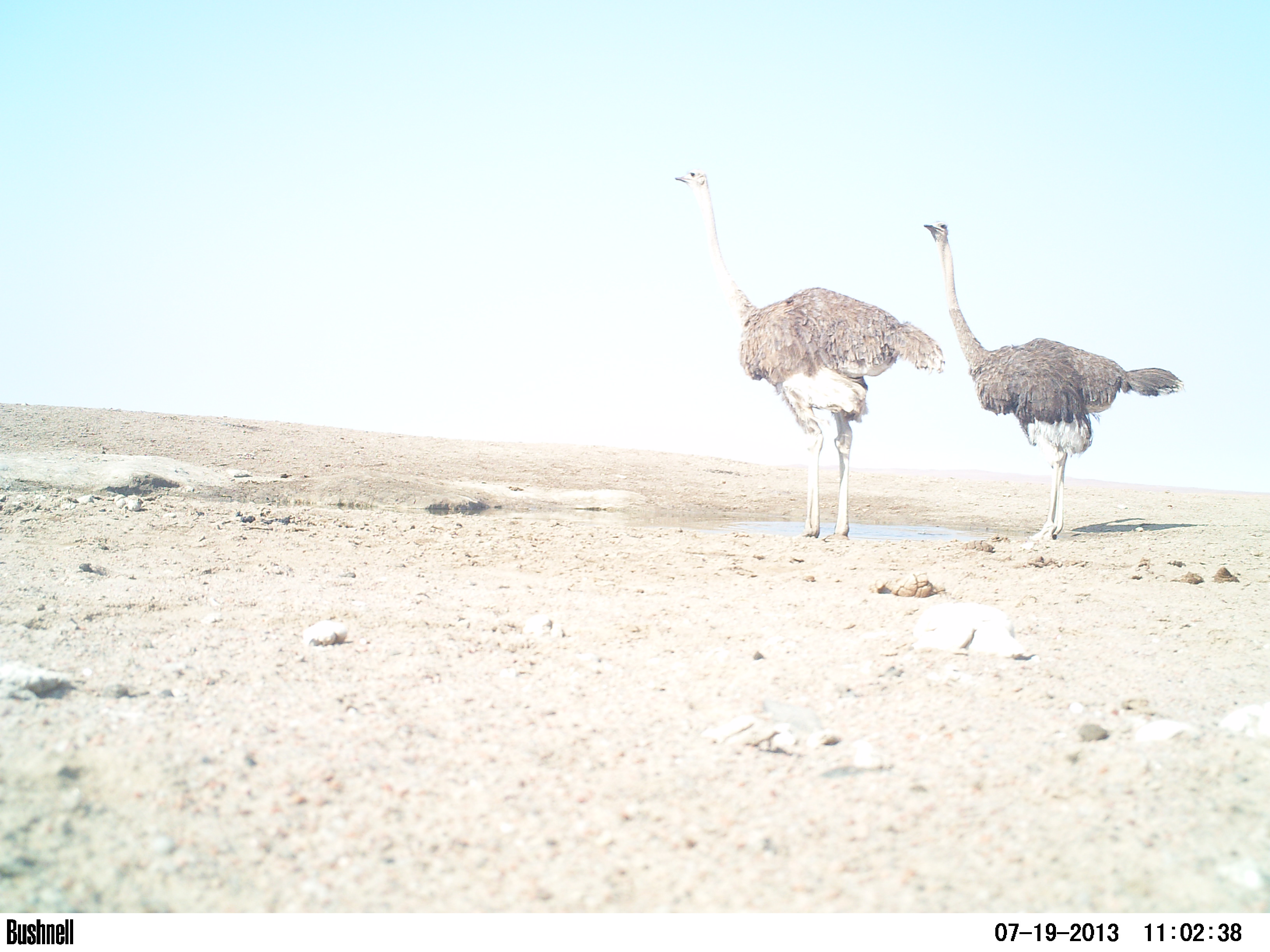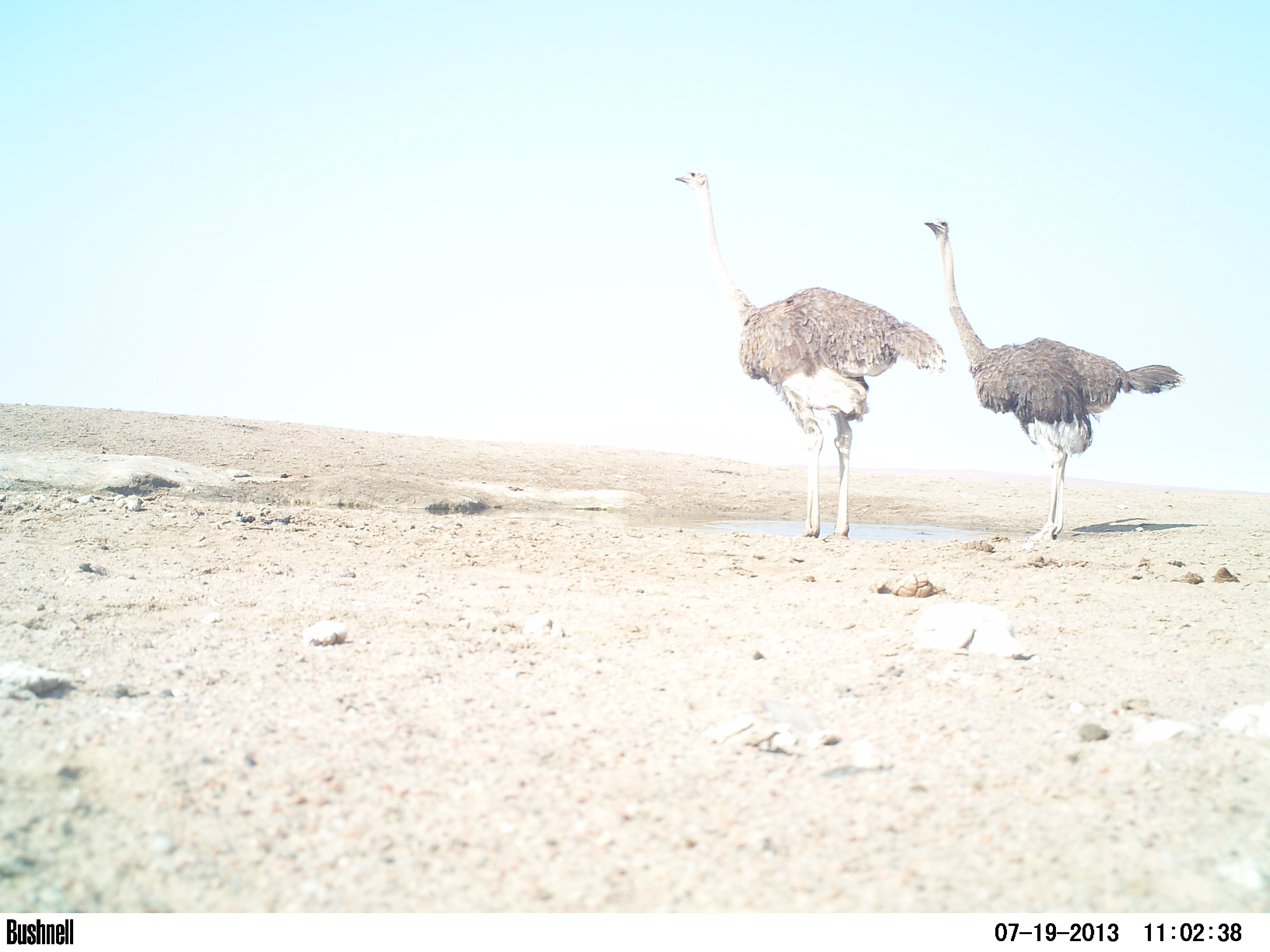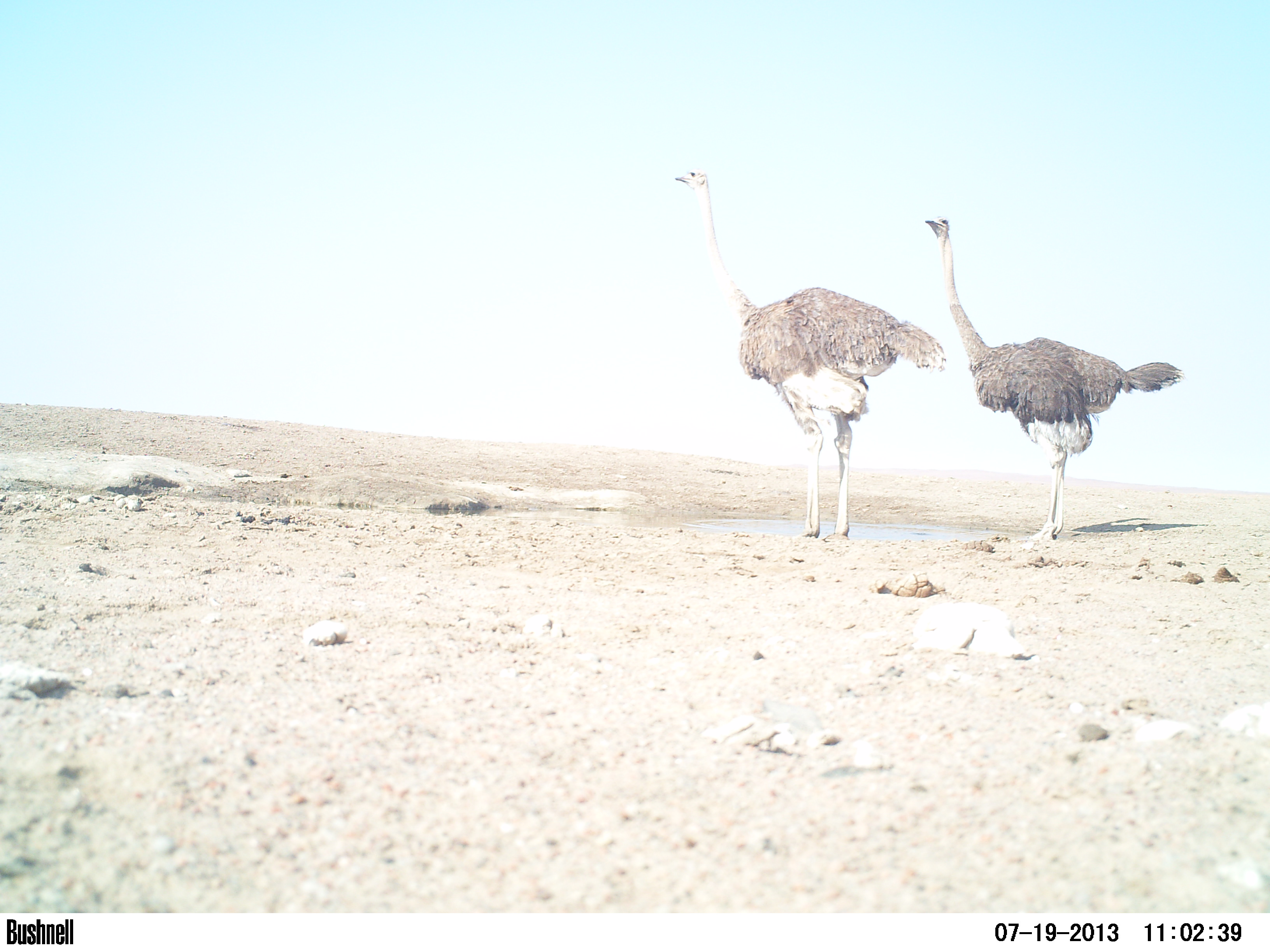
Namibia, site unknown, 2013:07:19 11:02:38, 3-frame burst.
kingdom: Animalia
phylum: Chordata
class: Aves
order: Struthioniformes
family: Struthionidae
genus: Struthio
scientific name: Struthio camelus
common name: common ostrich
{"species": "Struthio camelus (common ostrich)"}